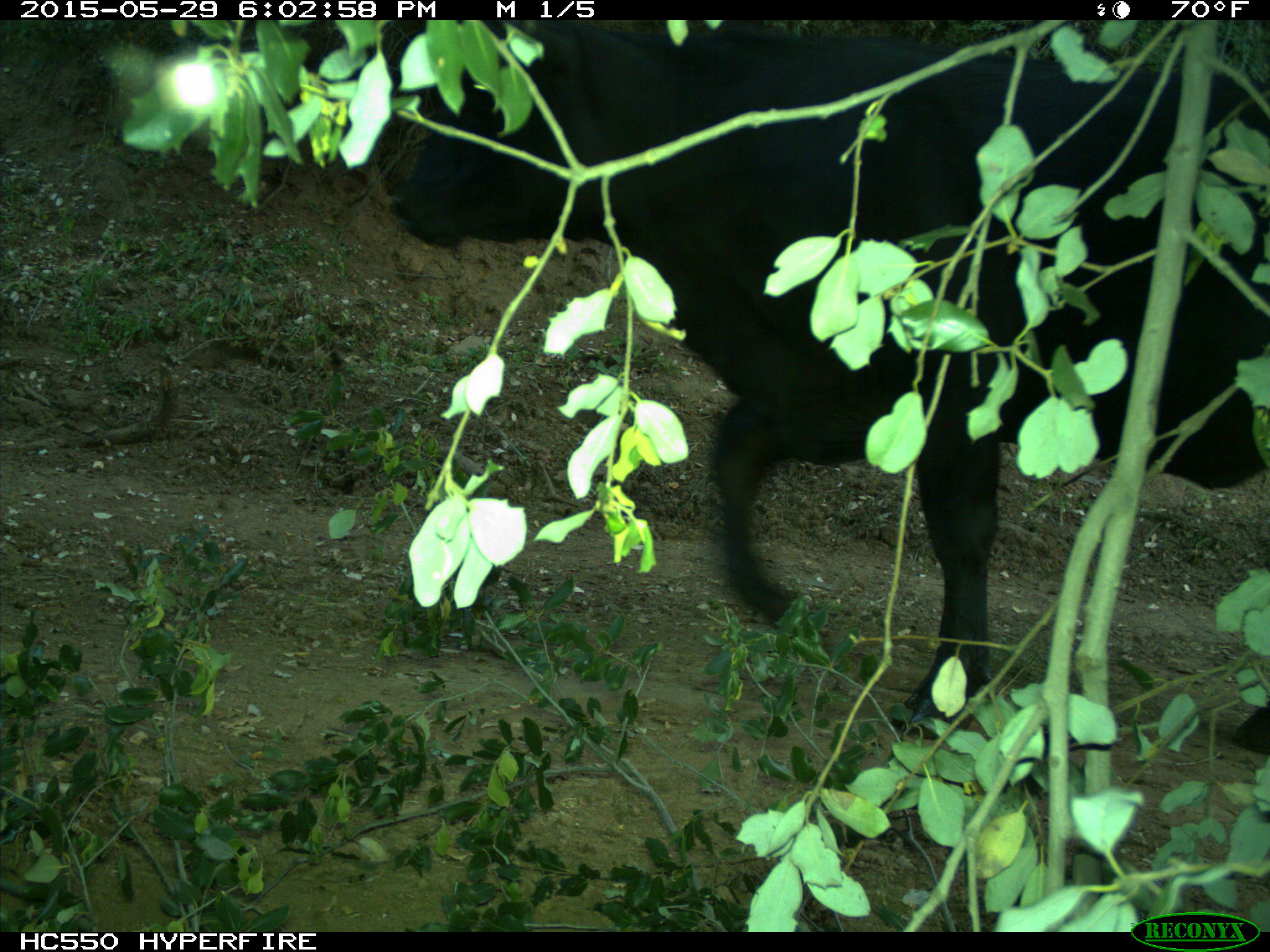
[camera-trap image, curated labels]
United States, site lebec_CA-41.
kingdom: Animalia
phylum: Chordata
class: Mammalia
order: Artiodactyla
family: Bovidae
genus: Bos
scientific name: Bos taurus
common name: domestic cow